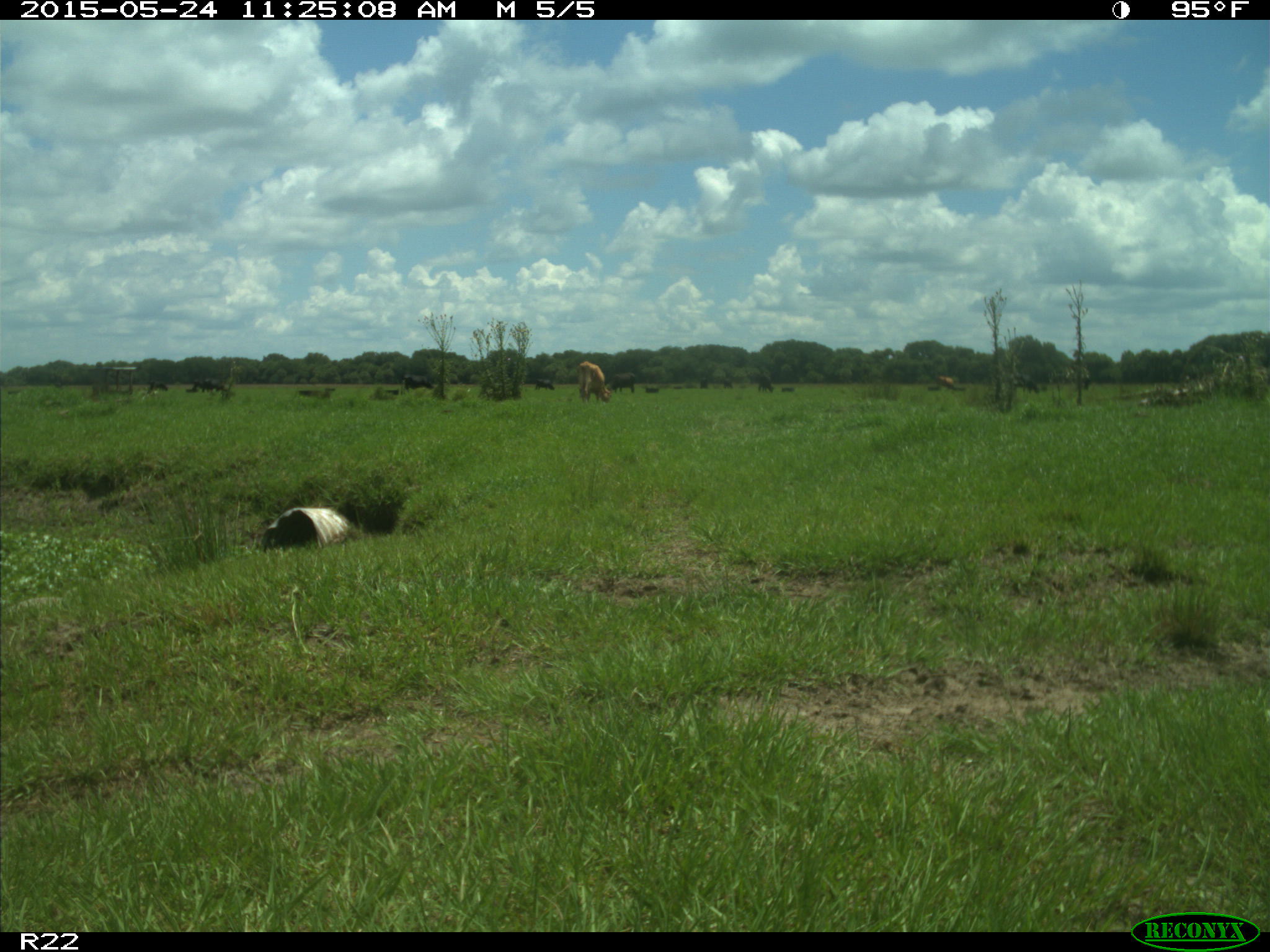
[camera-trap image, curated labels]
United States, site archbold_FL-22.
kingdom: Animalia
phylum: Chordata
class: Mammalia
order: Artiodactyla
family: Suidae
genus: Sus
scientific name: Sus scrofa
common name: wild boar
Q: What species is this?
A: Sus scrofa (wild boar).